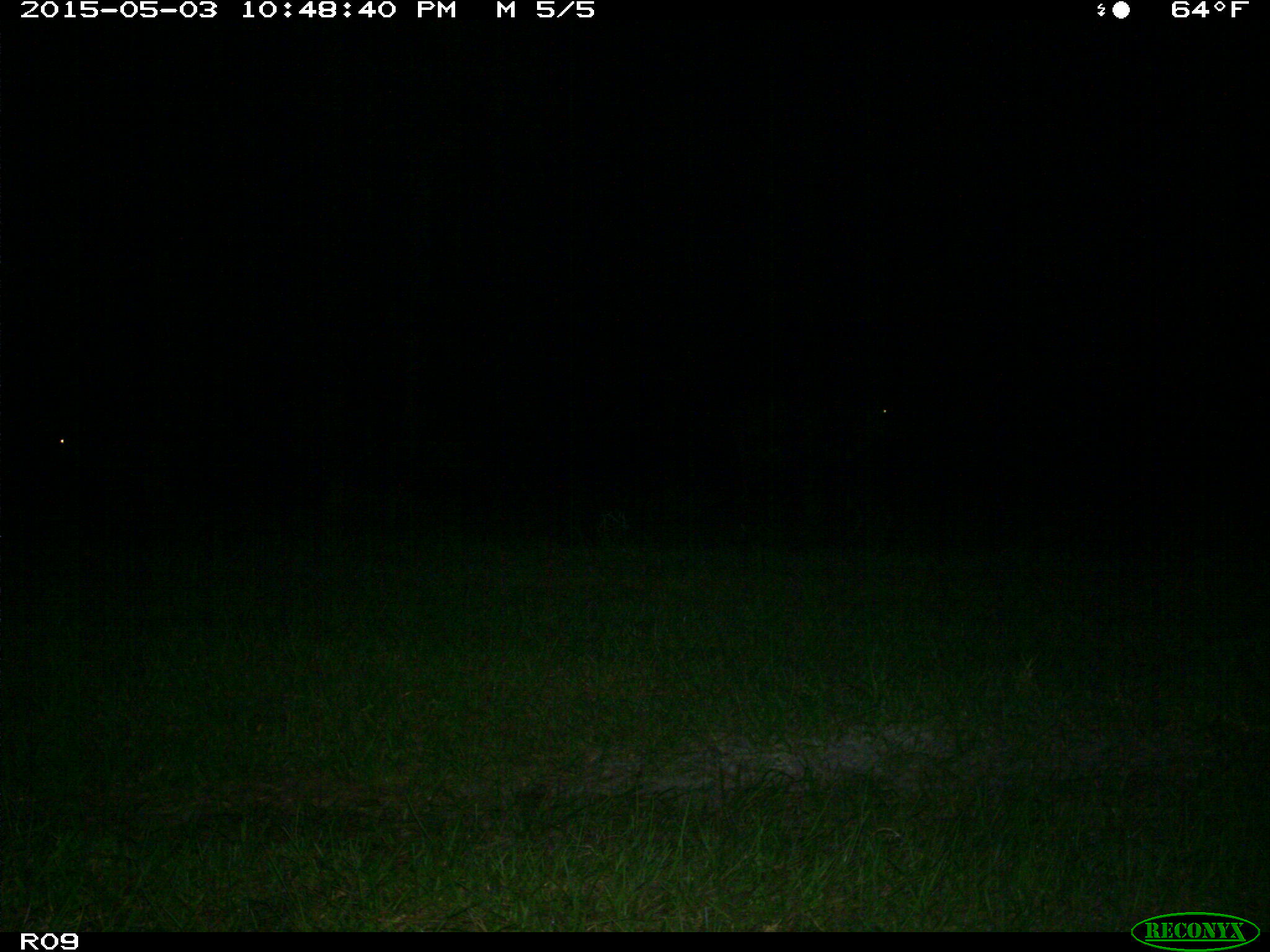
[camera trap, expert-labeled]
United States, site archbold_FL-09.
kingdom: Animalia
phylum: Chordata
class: Mammalia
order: Artiodactyla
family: Bovidae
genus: Bos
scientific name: Bos taurus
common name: domestic cow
Bos taurus (domestic cow).